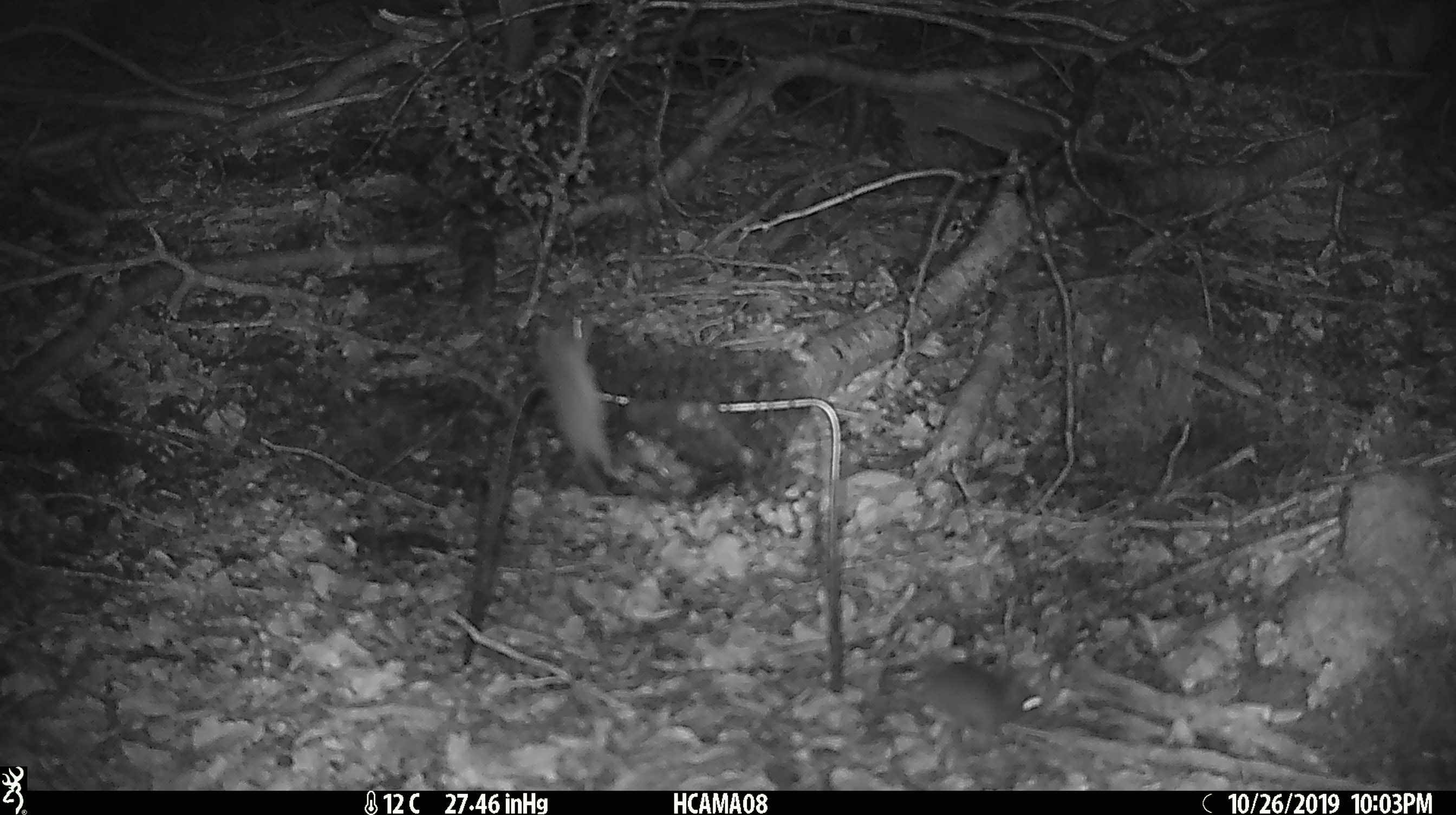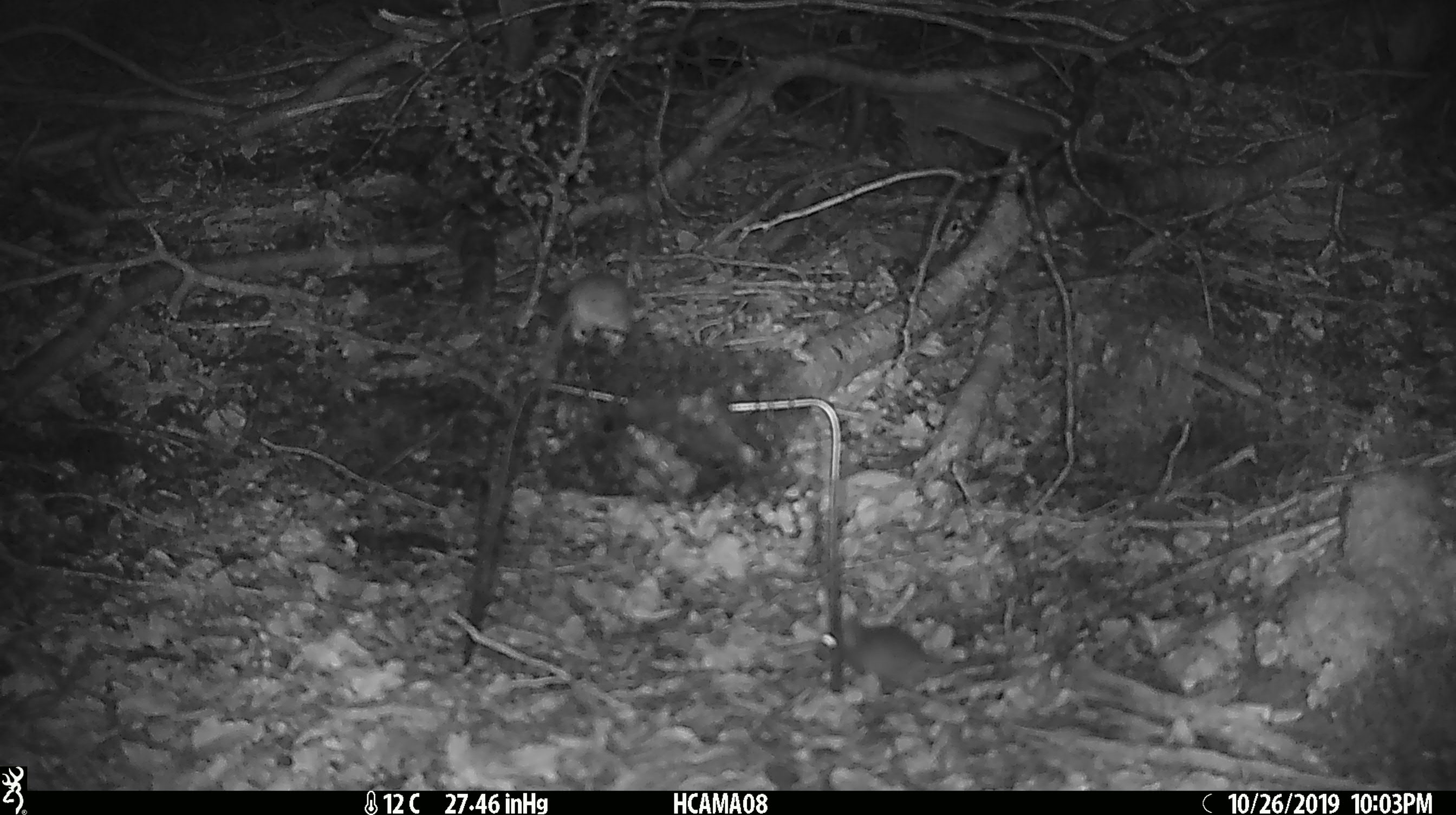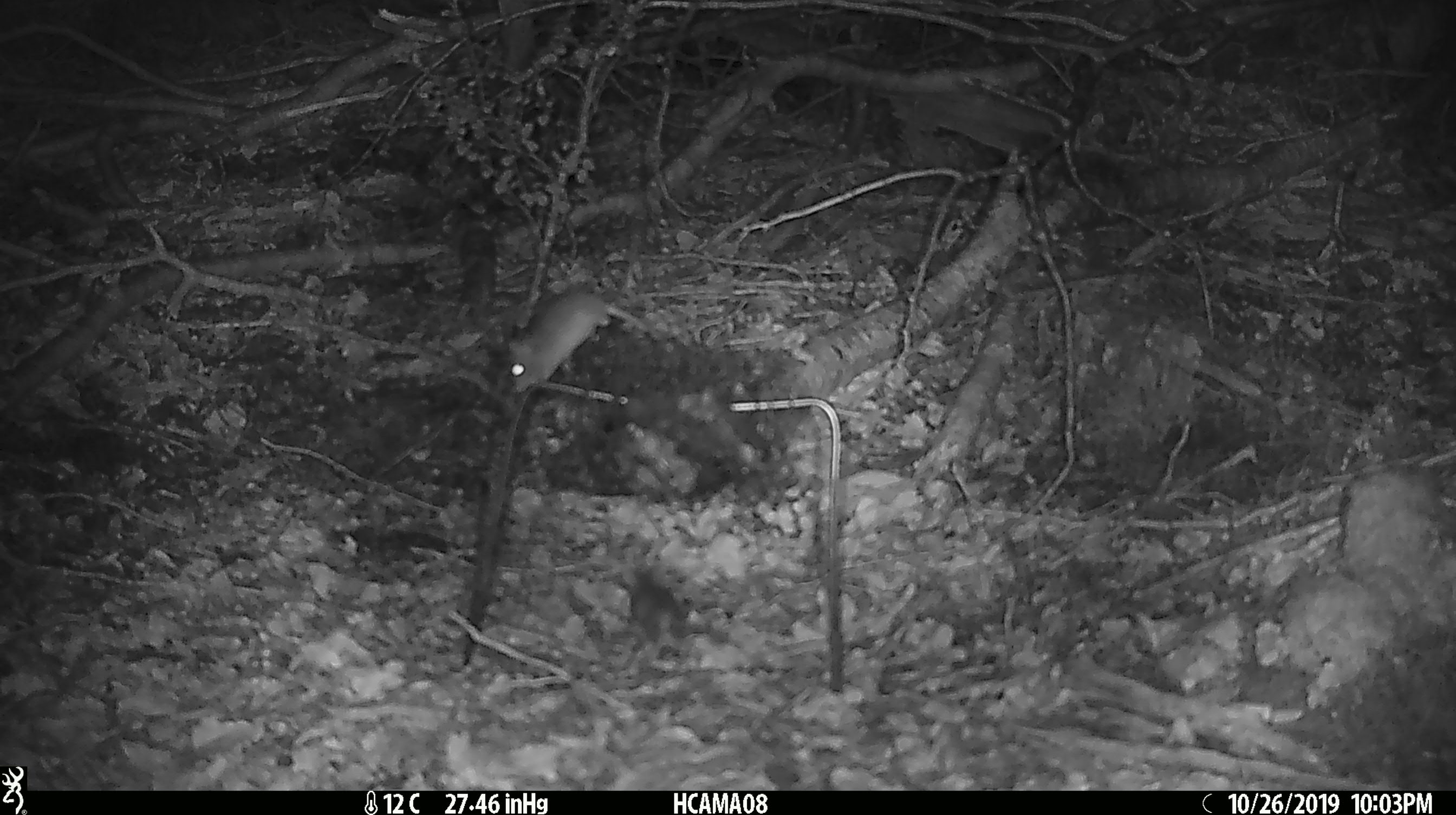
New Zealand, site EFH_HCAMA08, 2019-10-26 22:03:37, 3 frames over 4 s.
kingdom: Animalia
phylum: Chordata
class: Mammalia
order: Rodentia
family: Muridae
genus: Mus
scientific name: Mus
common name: mouse